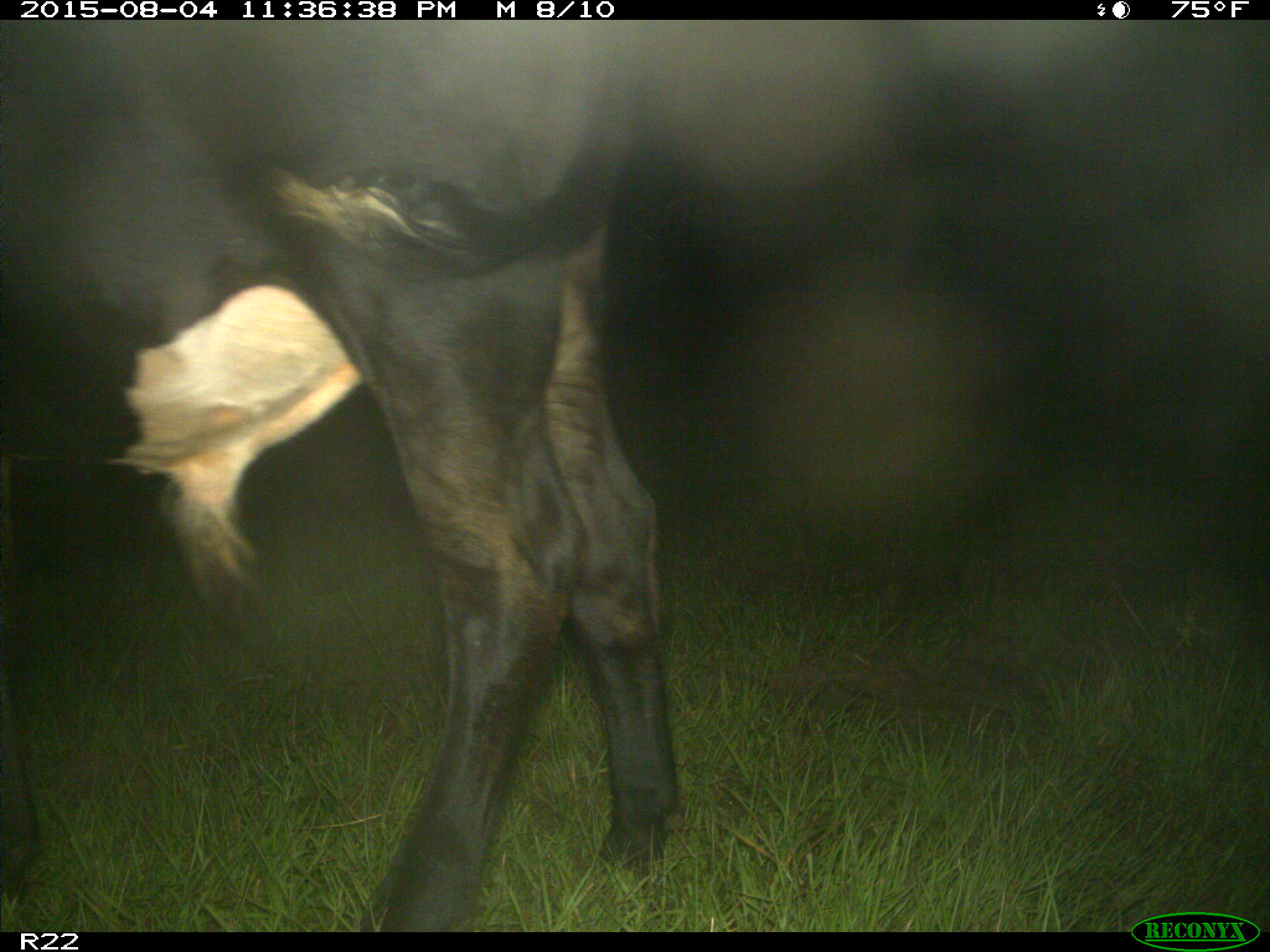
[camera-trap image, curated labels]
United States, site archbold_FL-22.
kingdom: Animalia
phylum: Chordata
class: Mammalia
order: Artiodactyla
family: Bovidae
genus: Bos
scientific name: Bos taurus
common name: domestic cow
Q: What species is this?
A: Bos taurus (domestic cow).